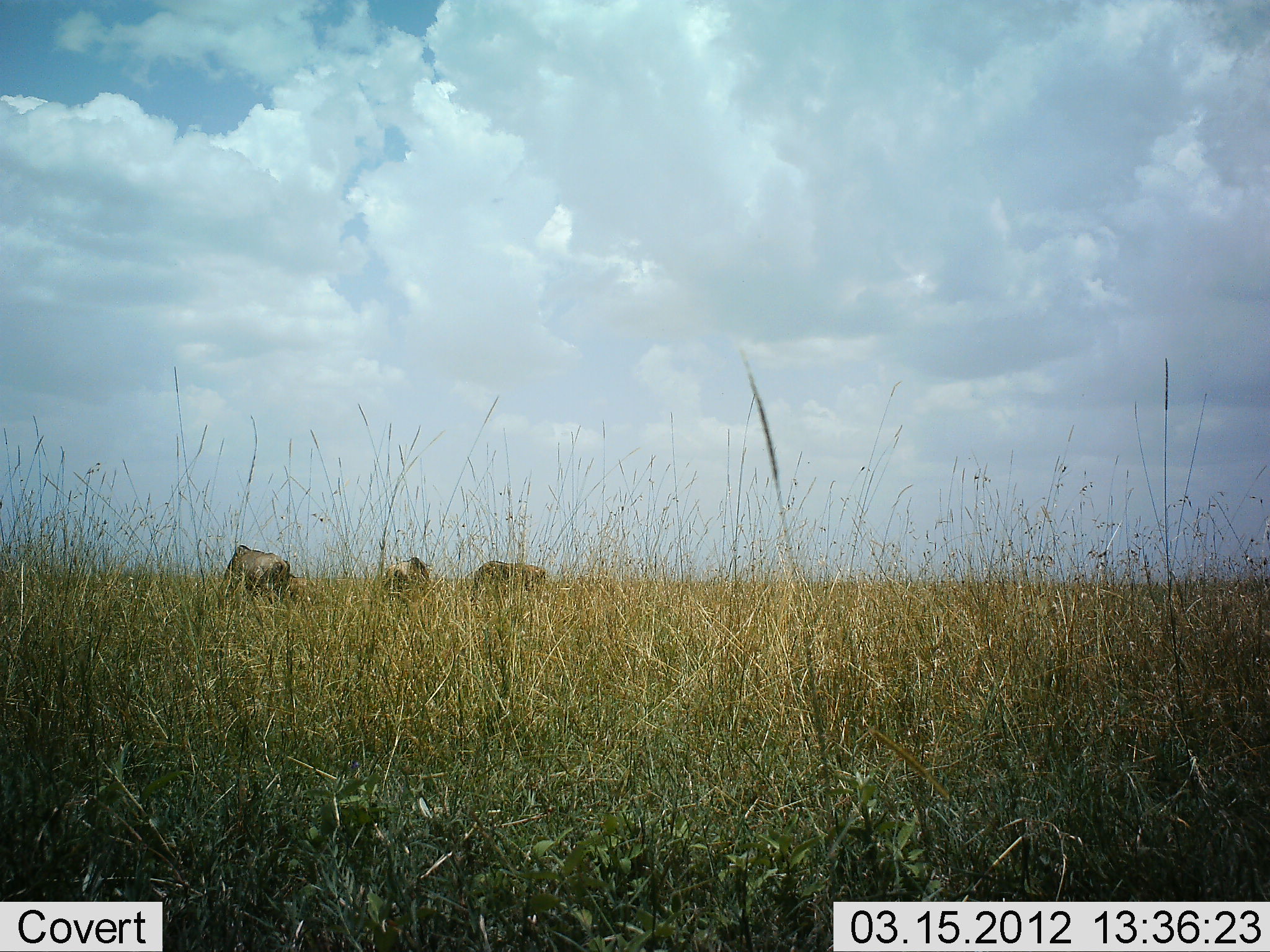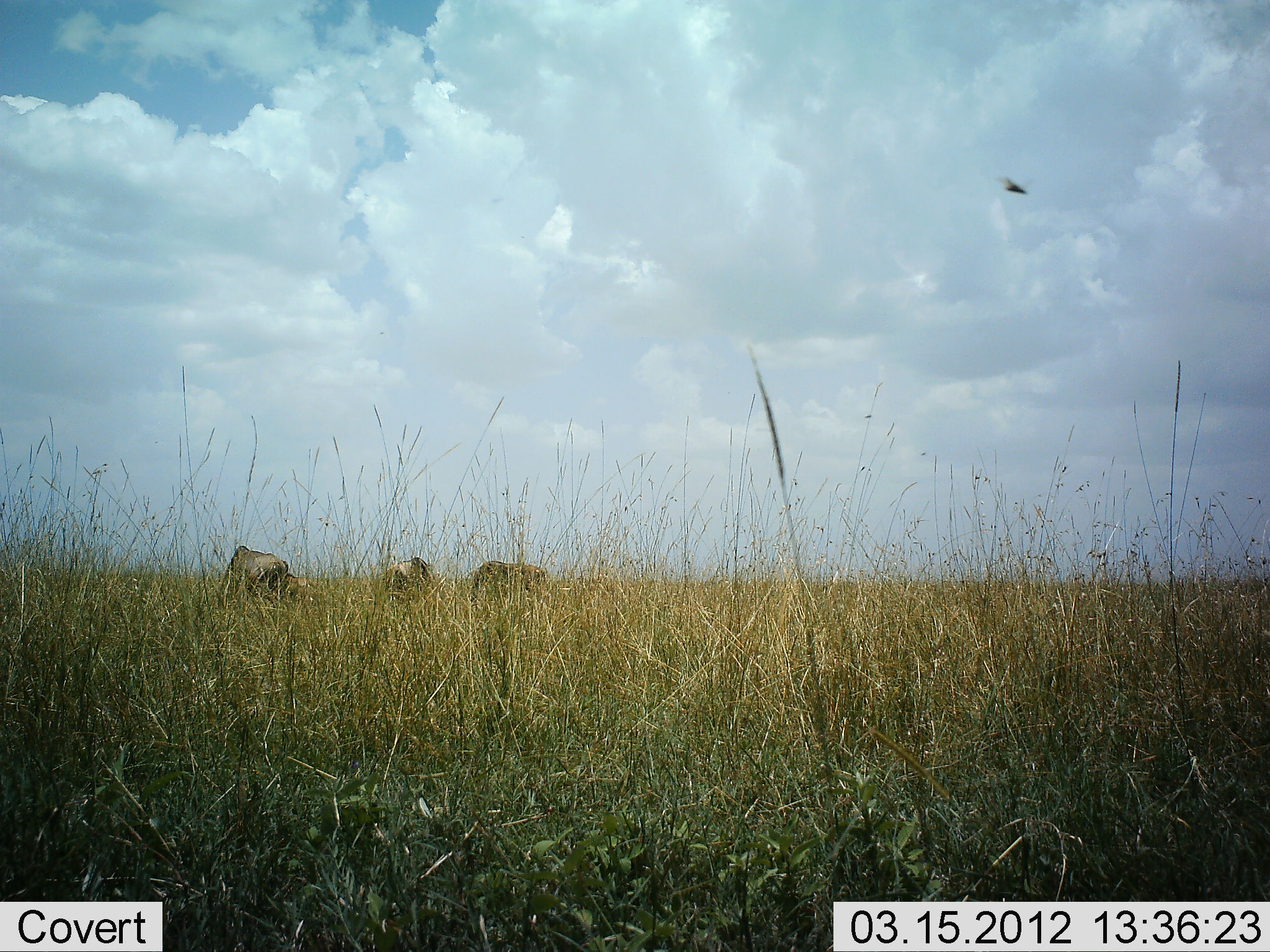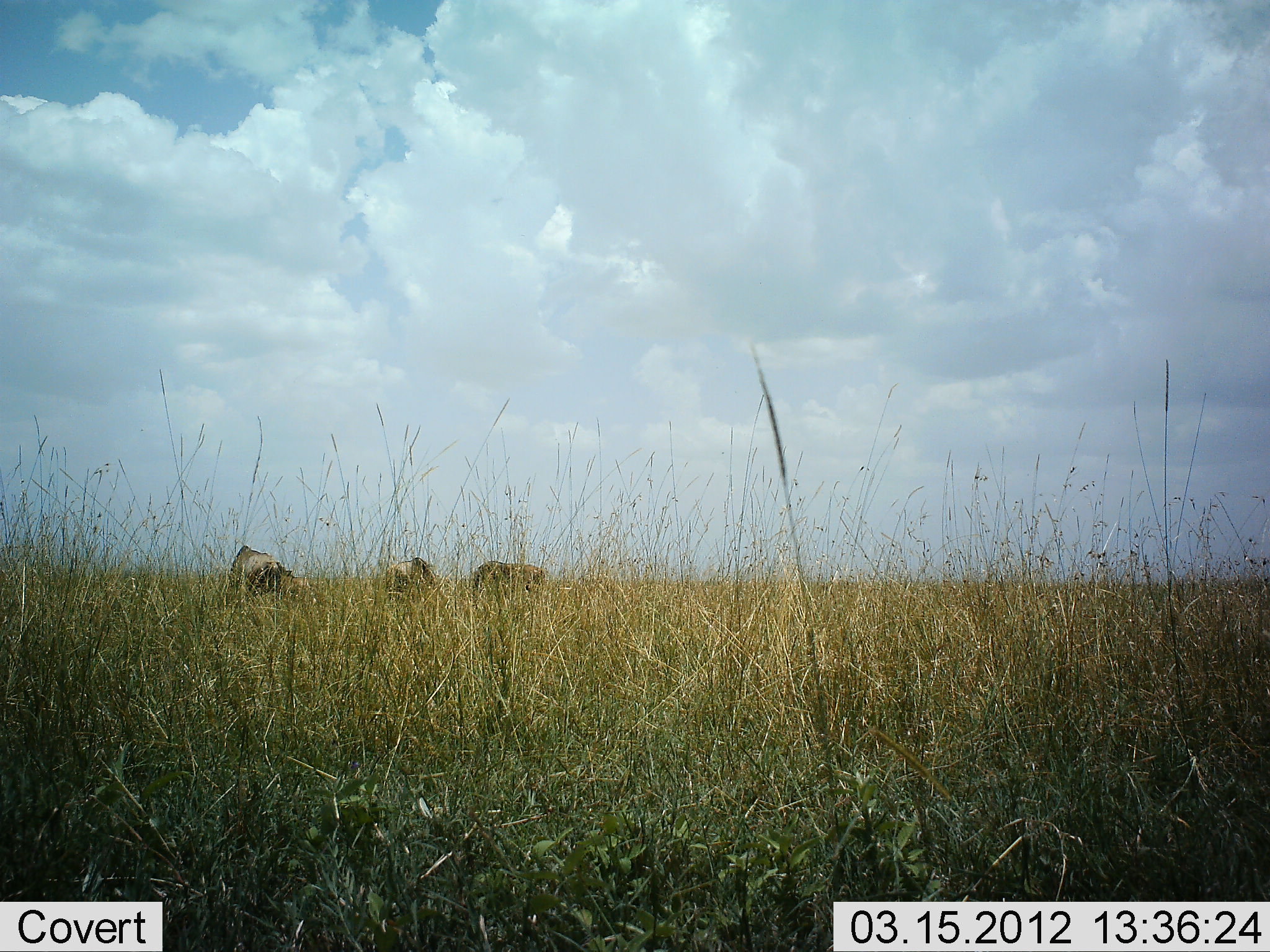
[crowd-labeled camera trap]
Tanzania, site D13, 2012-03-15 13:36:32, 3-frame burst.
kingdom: Animalia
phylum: Chordata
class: Mammalia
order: Artiodactyla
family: Bovidae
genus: Connochaetes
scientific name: Connochaetes taurinus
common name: blue wildebeest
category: wildebeest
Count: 3.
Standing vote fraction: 31%.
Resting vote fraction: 4%.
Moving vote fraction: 0%.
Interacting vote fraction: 0%.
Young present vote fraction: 8%.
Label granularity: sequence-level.